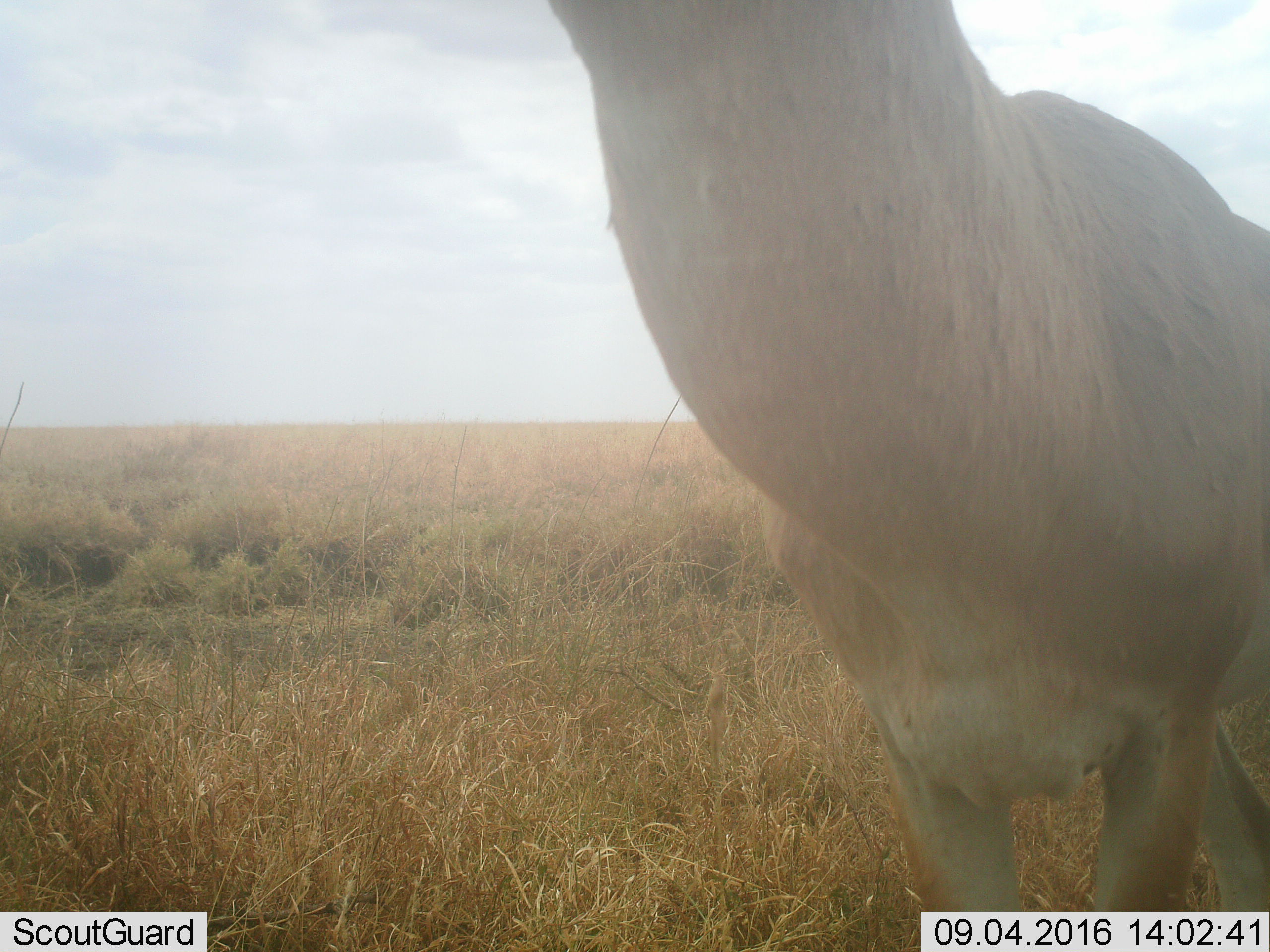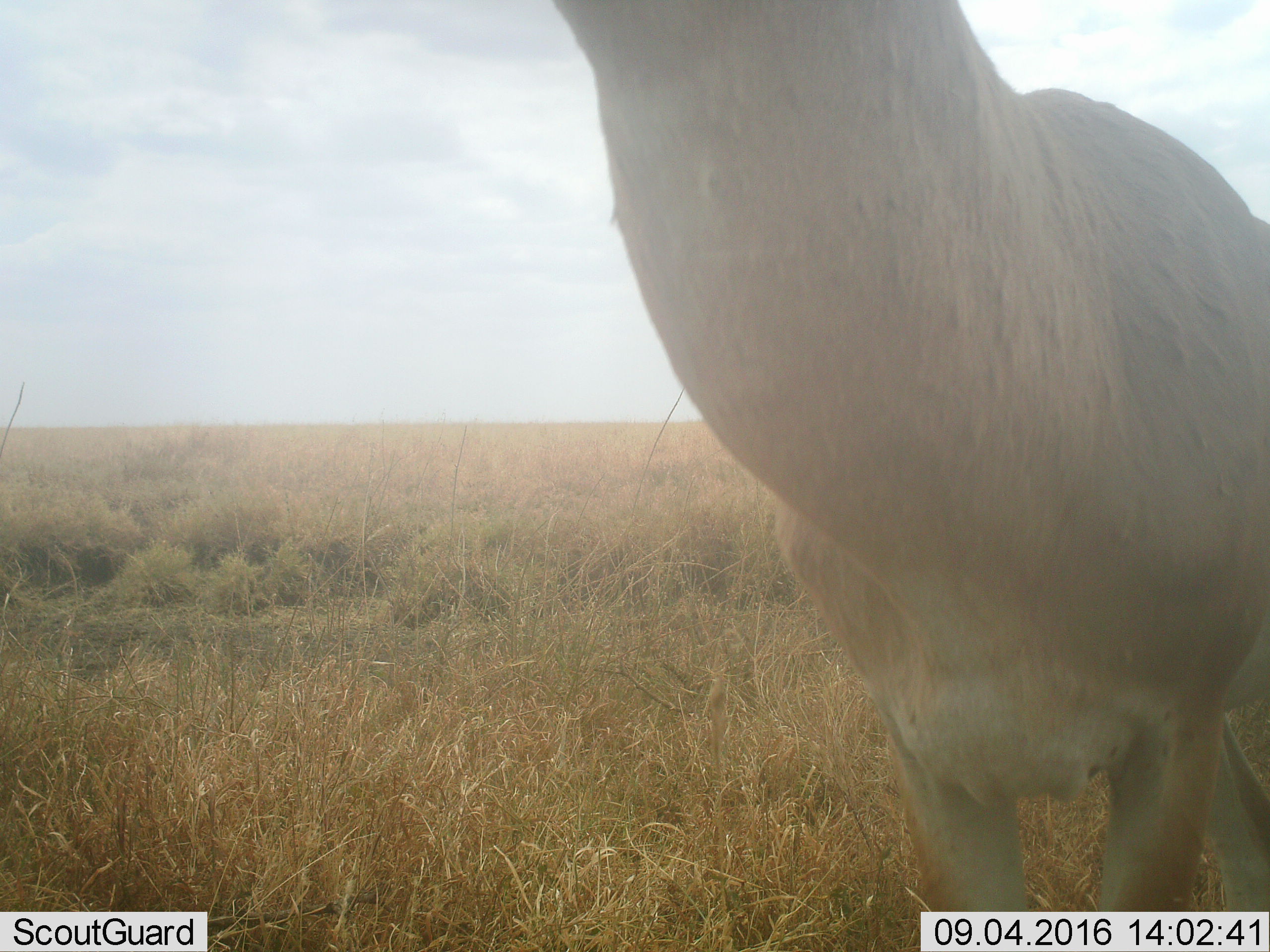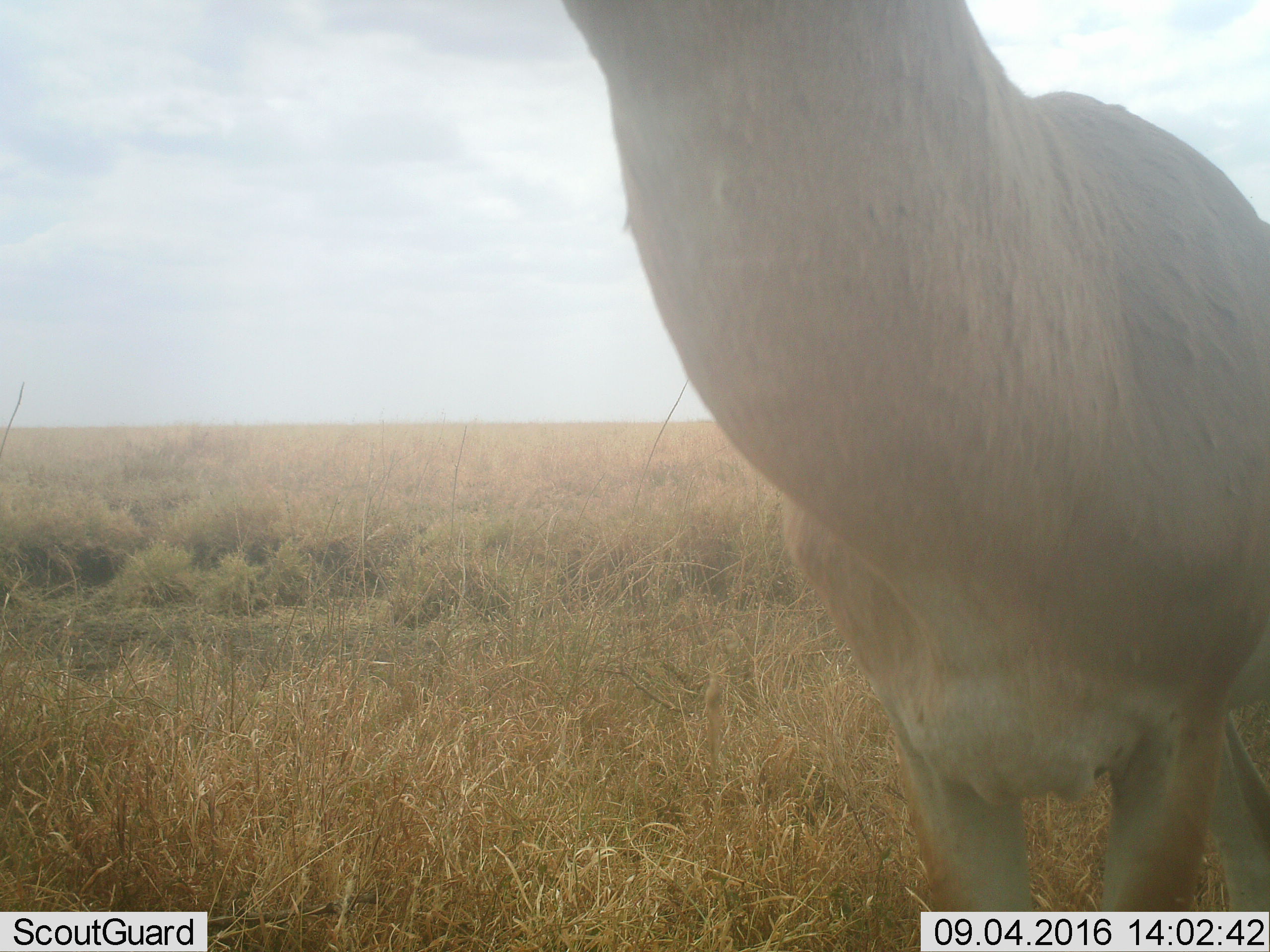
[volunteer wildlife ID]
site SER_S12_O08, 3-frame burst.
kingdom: Animalia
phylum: Chordata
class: Mammalia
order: Artiodactyla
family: Bovidae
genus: Aepyceros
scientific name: Aepyceros melampus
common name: impala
Impala (Aepyceros melampus), count 1. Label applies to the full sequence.